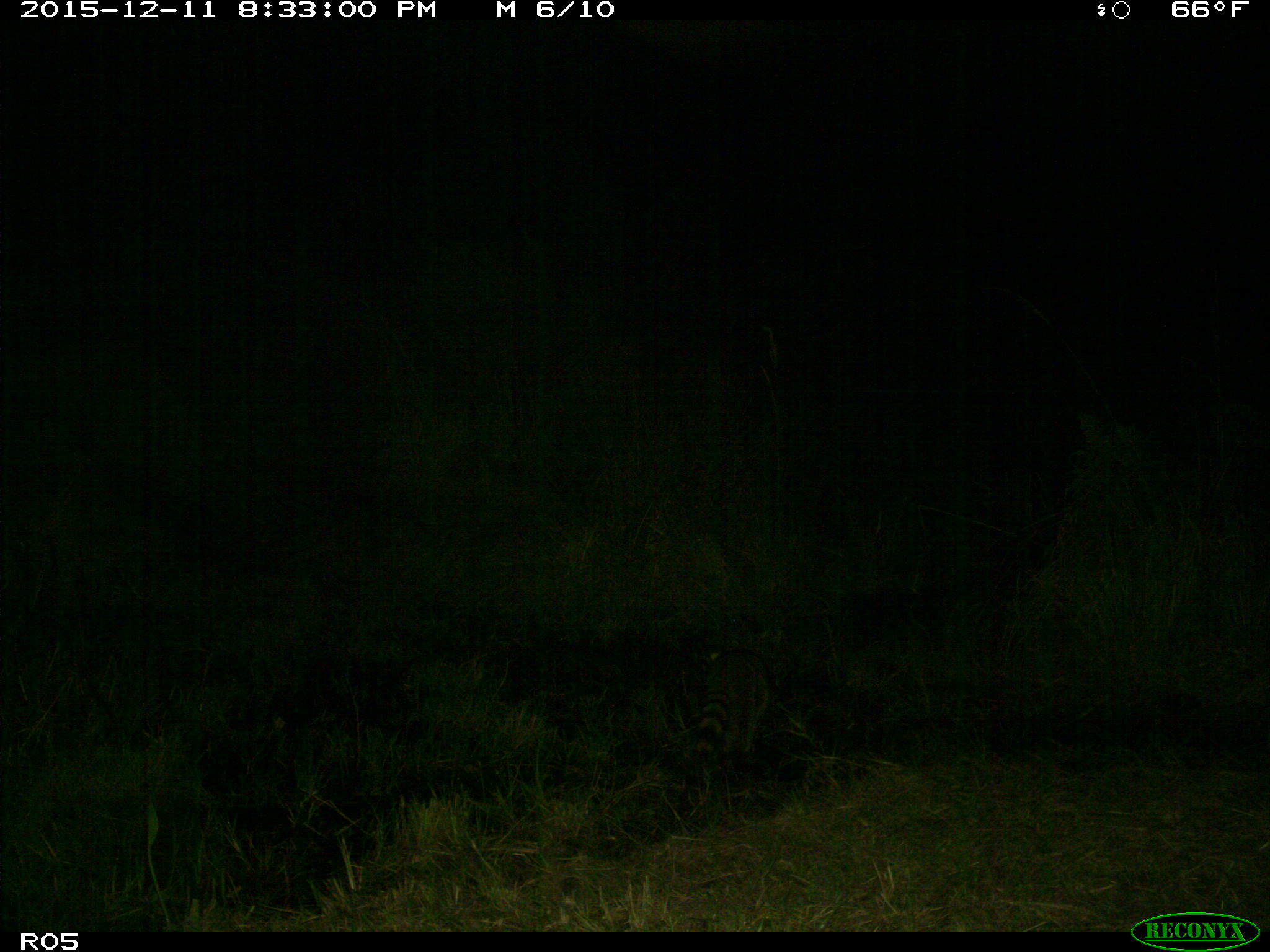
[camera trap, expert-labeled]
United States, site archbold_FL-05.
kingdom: Animalia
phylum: Chordata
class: Mammalia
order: Carnivora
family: Procyonidae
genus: Procyon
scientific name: Procyon lotor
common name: common raccoon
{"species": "Procyon lotor (common raccoon)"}